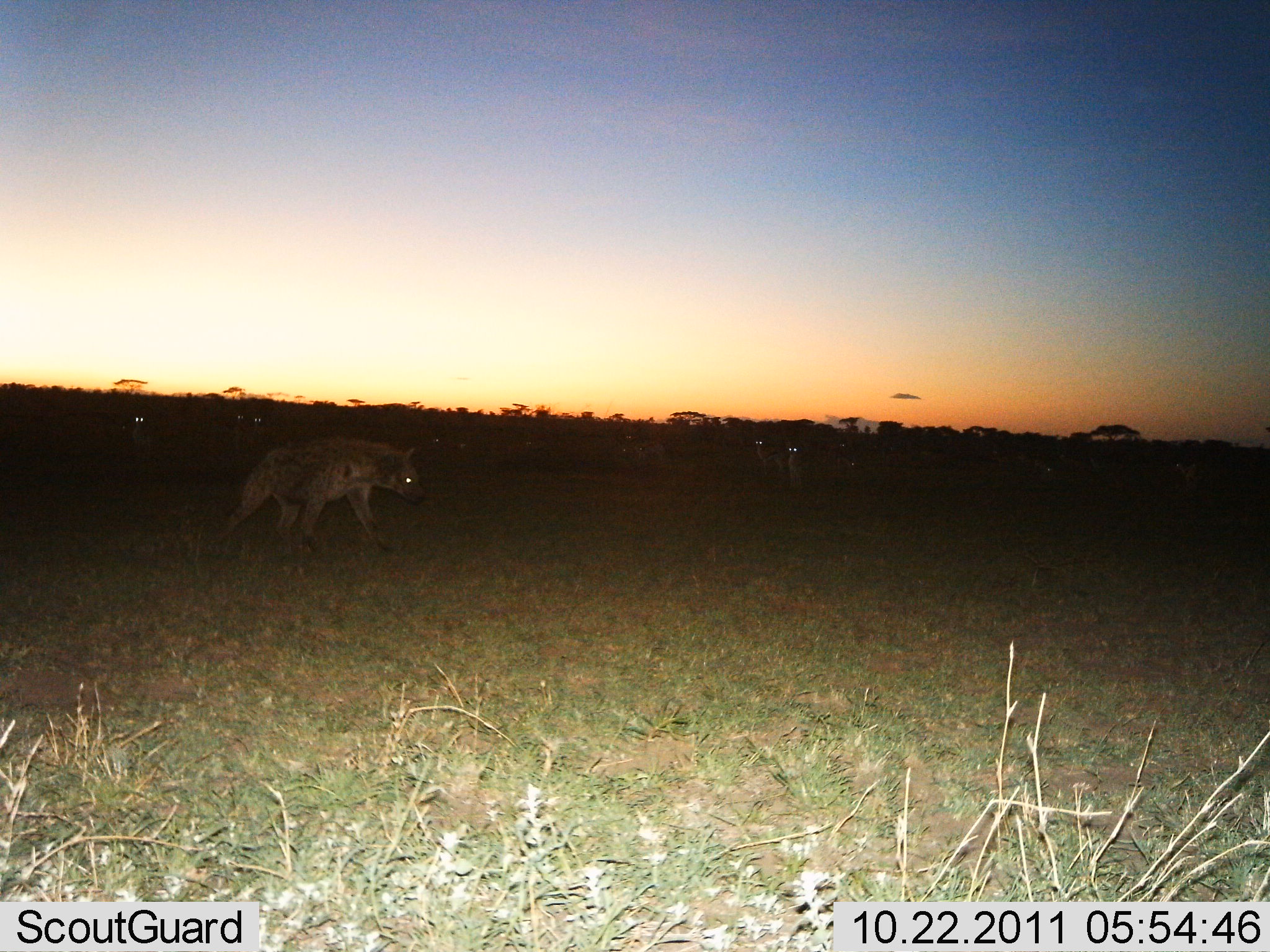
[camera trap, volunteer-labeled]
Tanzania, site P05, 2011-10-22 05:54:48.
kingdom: Animalia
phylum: Chordata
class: Mammalia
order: Carnivora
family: Hyaenidae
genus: Crocuta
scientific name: Crocuta crocuta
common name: spotted hyena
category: hyenaspotted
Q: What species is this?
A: Hyenaspotted (spotted hyena) (Crocuta crocuta).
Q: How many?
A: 4.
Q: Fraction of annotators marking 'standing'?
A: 38%.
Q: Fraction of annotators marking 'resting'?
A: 0%.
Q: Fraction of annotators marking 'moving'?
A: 69%.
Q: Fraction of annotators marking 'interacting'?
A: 0%.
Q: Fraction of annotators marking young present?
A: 0%.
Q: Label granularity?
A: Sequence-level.